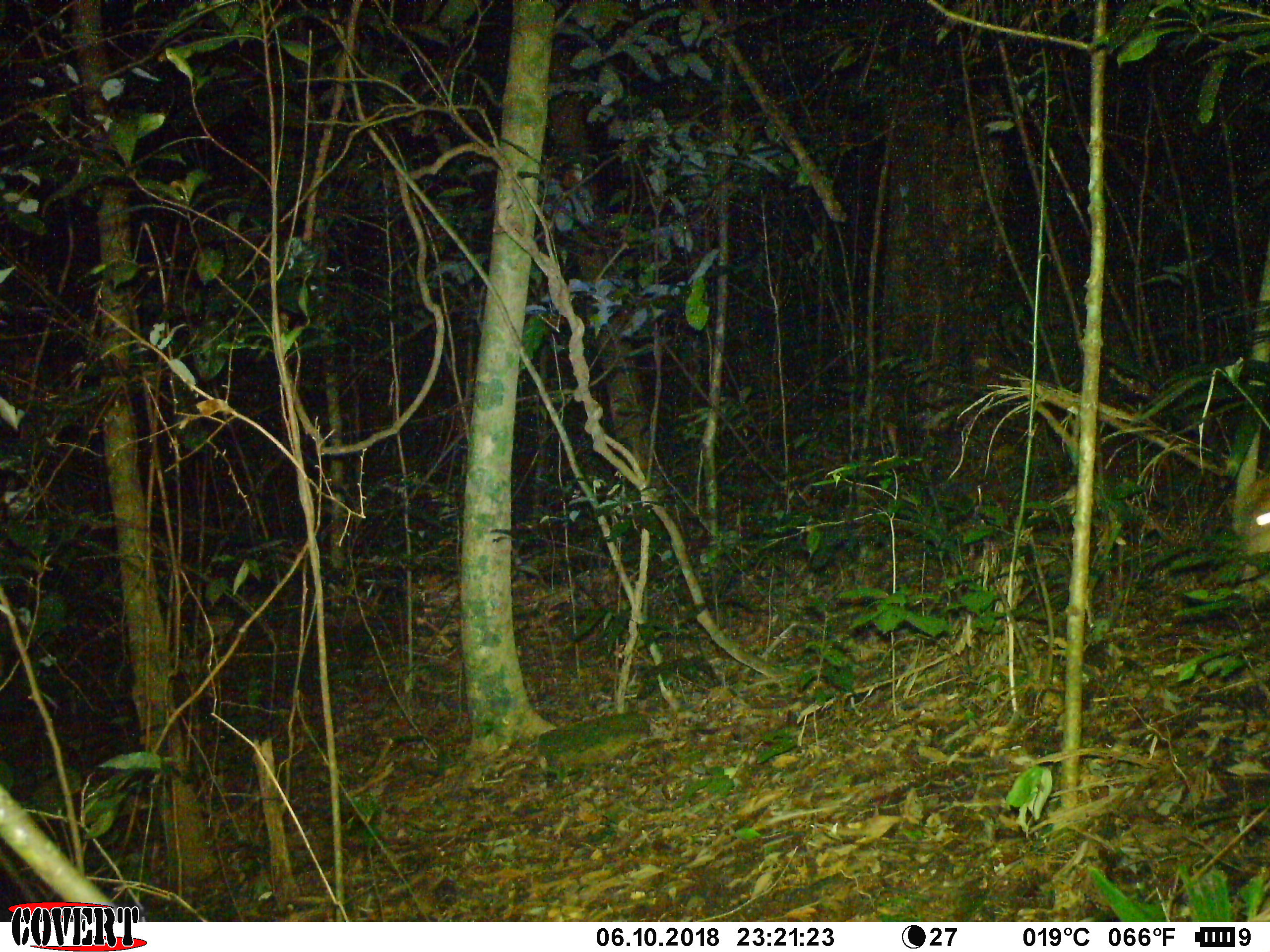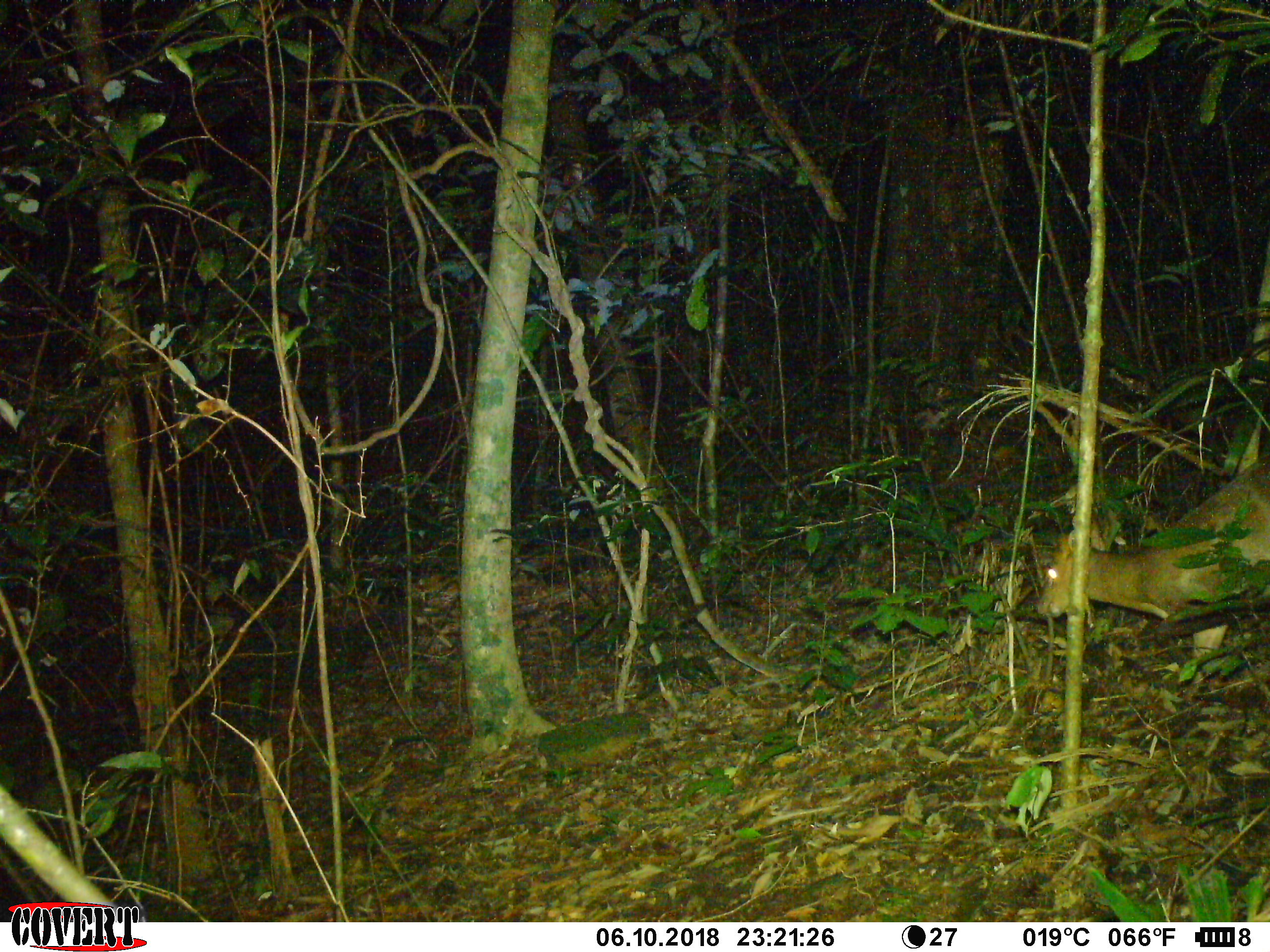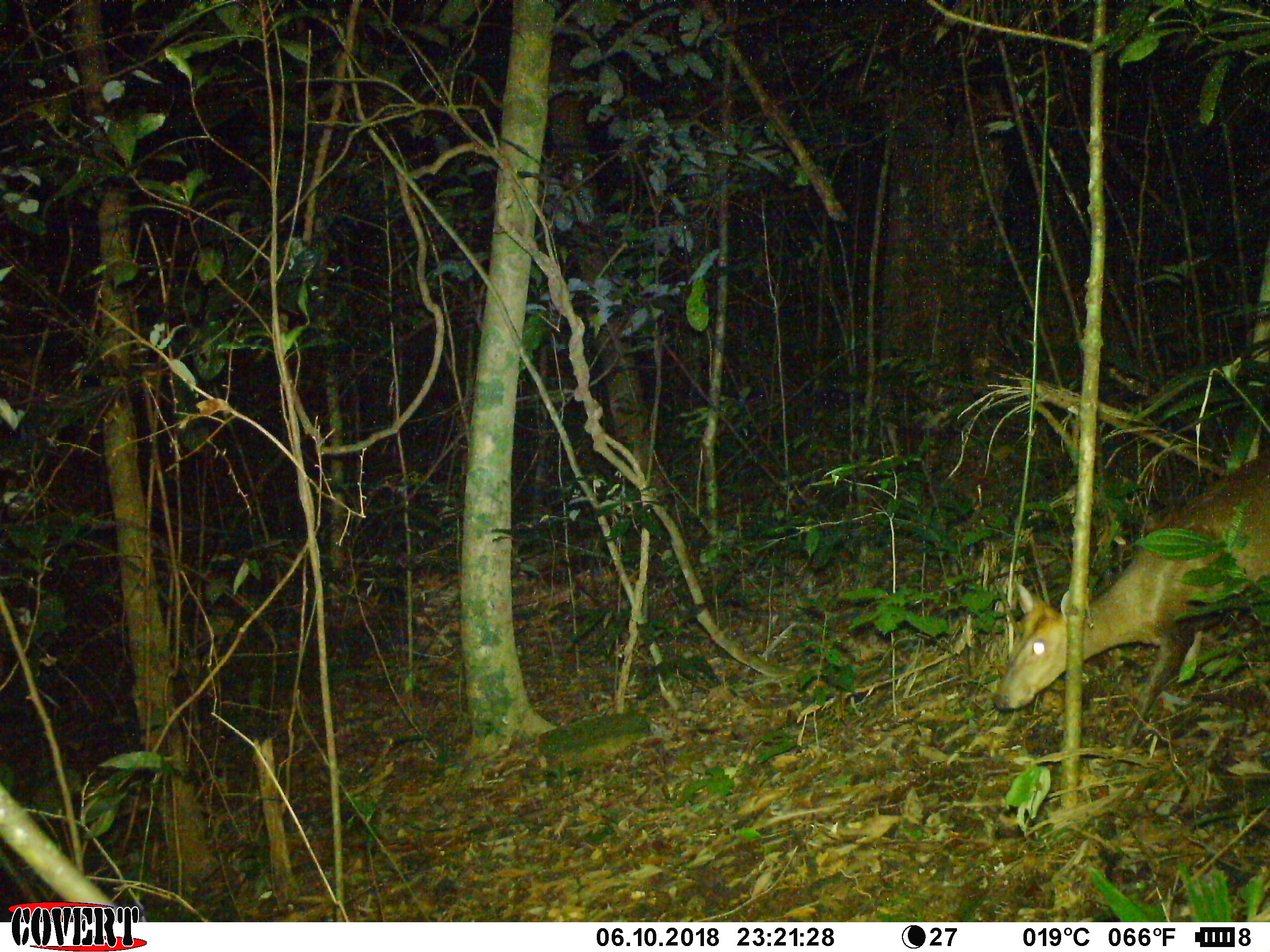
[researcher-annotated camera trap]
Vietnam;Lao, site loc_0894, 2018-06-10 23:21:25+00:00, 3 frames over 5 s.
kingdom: Animalia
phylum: Chordata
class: Mammalia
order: Artiodactyla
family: Cervidae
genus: Muntiacus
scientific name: Muntiacus rooseveltorum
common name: roosevelt's muntjac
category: roosevelts muntjac group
Roosevelts muntjac group (roosevelt's muntjac) (Muntiacus rooseveltorum). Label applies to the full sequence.